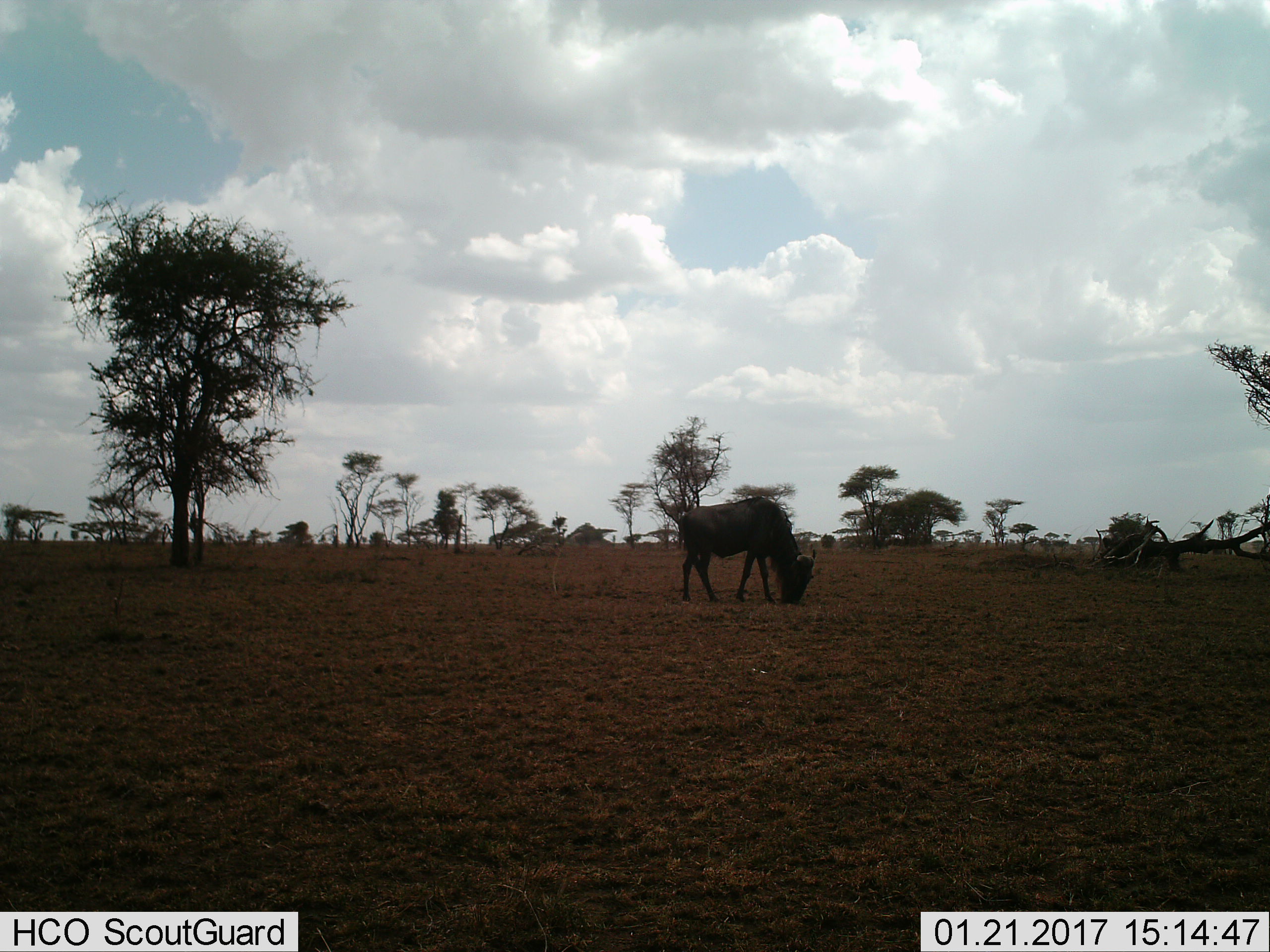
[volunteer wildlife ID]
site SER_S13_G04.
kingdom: Animalia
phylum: Chordata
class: Mammalia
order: Artiodactyla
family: Bovidae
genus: Connochaetes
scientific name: Connochaetes taurinus taurinus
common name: blue wildebeest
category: wildebeestblue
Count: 1.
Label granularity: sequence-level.